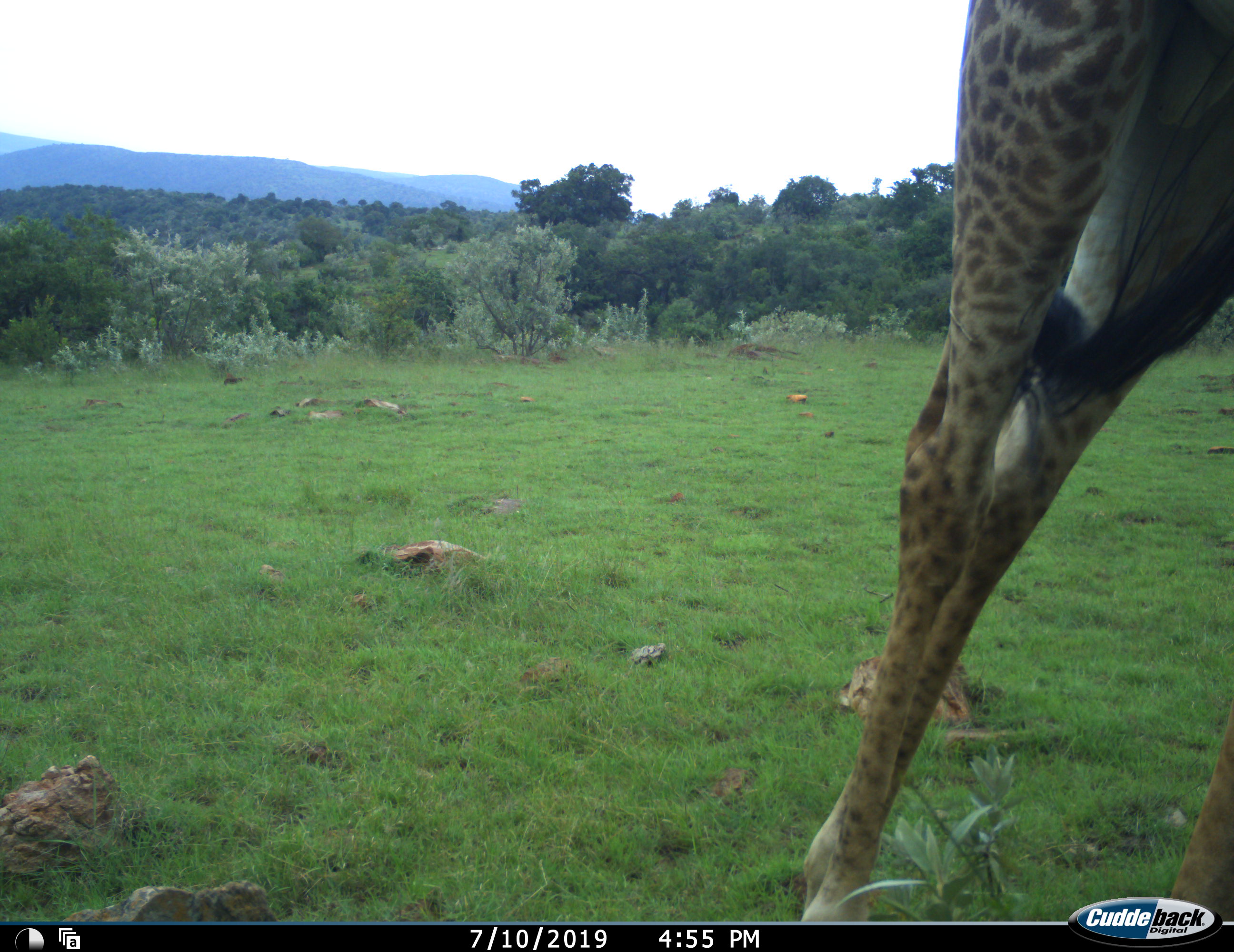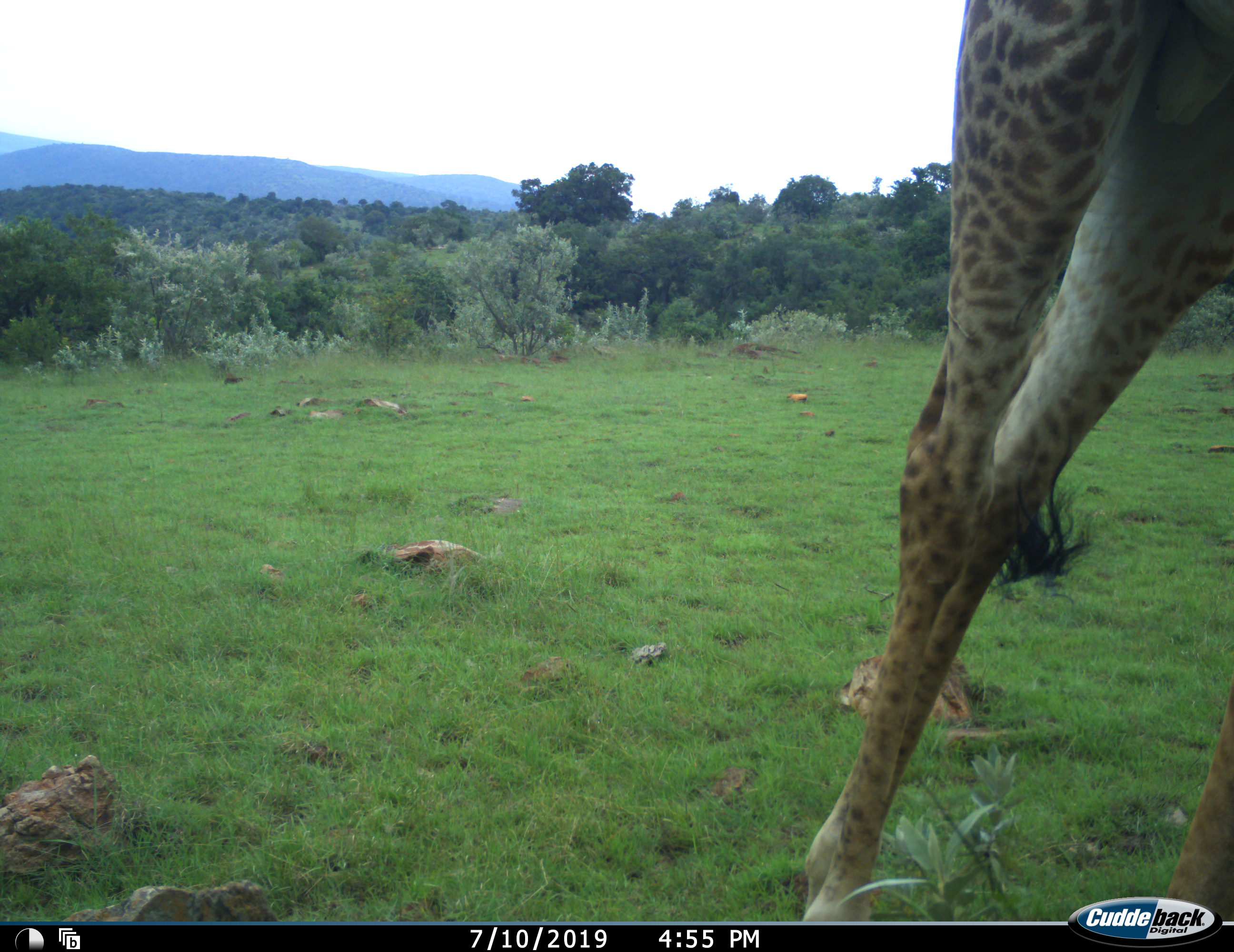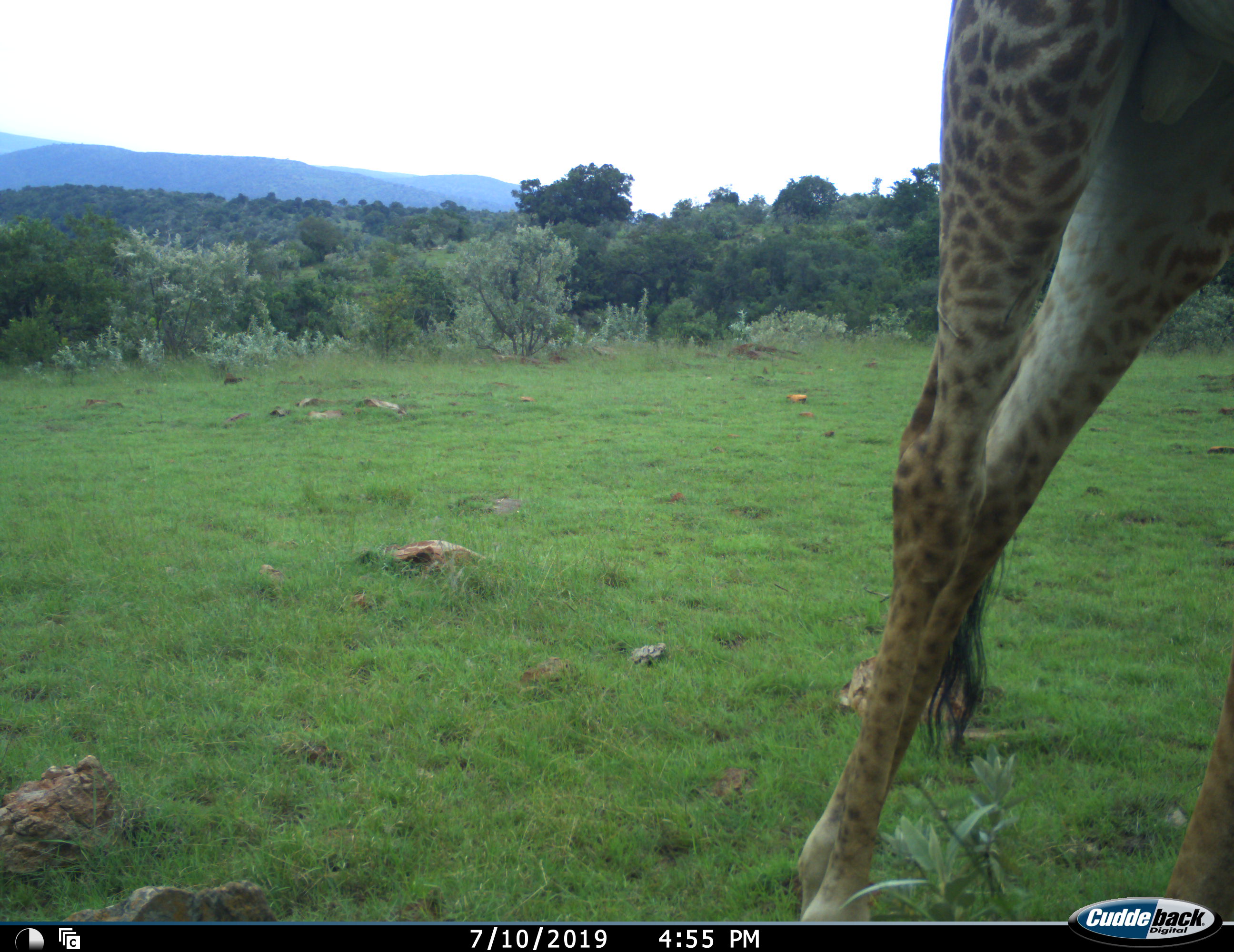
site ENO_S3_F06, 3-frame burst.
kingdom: Animalia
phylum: Chordata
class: Mammalia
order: Artiodactyla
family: Giraffidae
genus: Giraffa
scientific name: Giraffa camelopardalis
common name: giraffe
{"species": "giraffe (Giraffa camelopardalis)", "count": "1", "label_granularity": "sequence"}